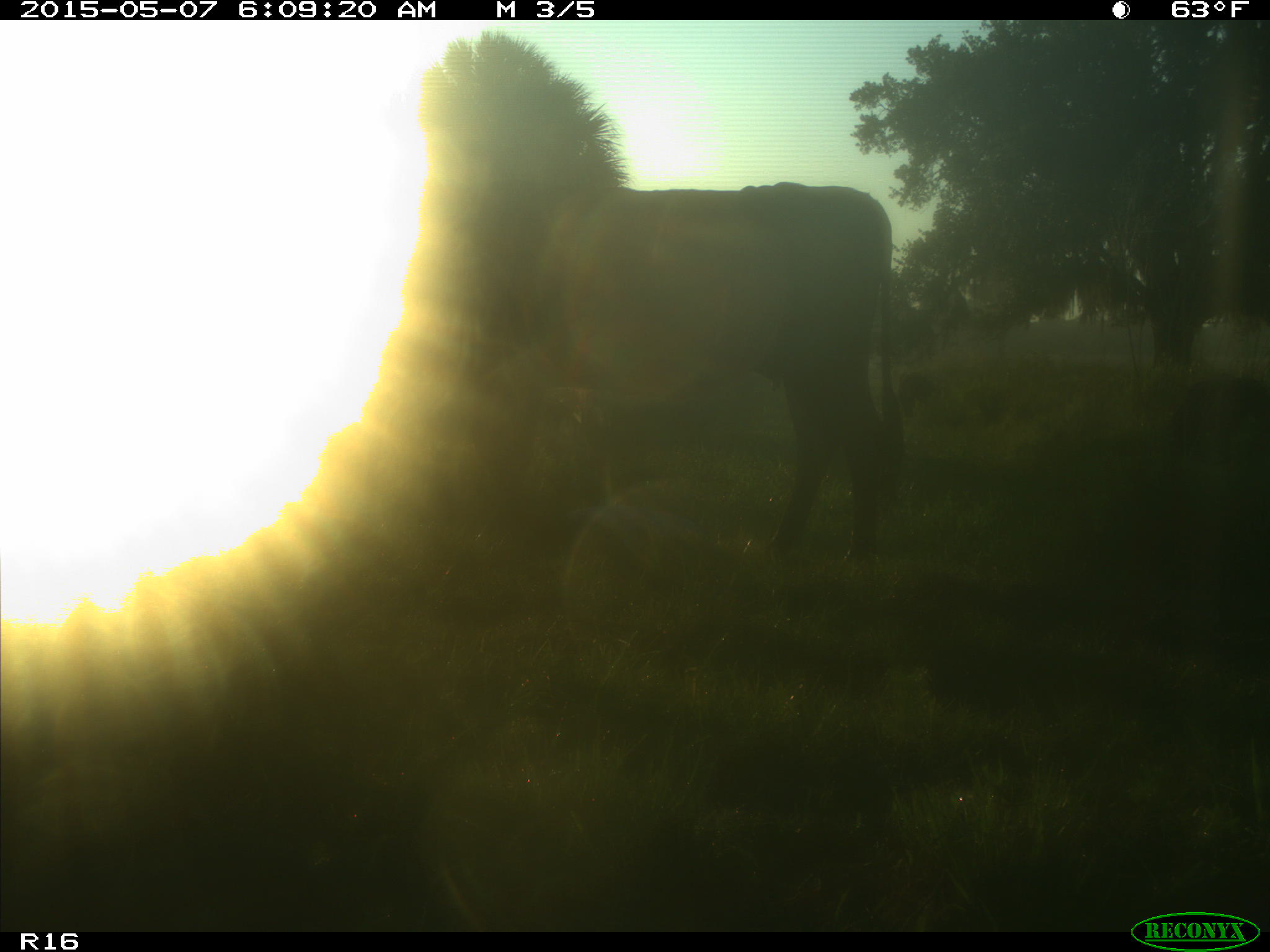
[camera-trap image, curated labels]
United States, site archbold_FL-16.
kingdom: Animalia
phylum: Chordata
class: Mammalia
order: Artiodactyla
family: Bovidae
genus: Bos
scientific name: Bos taurus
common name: domestic cow